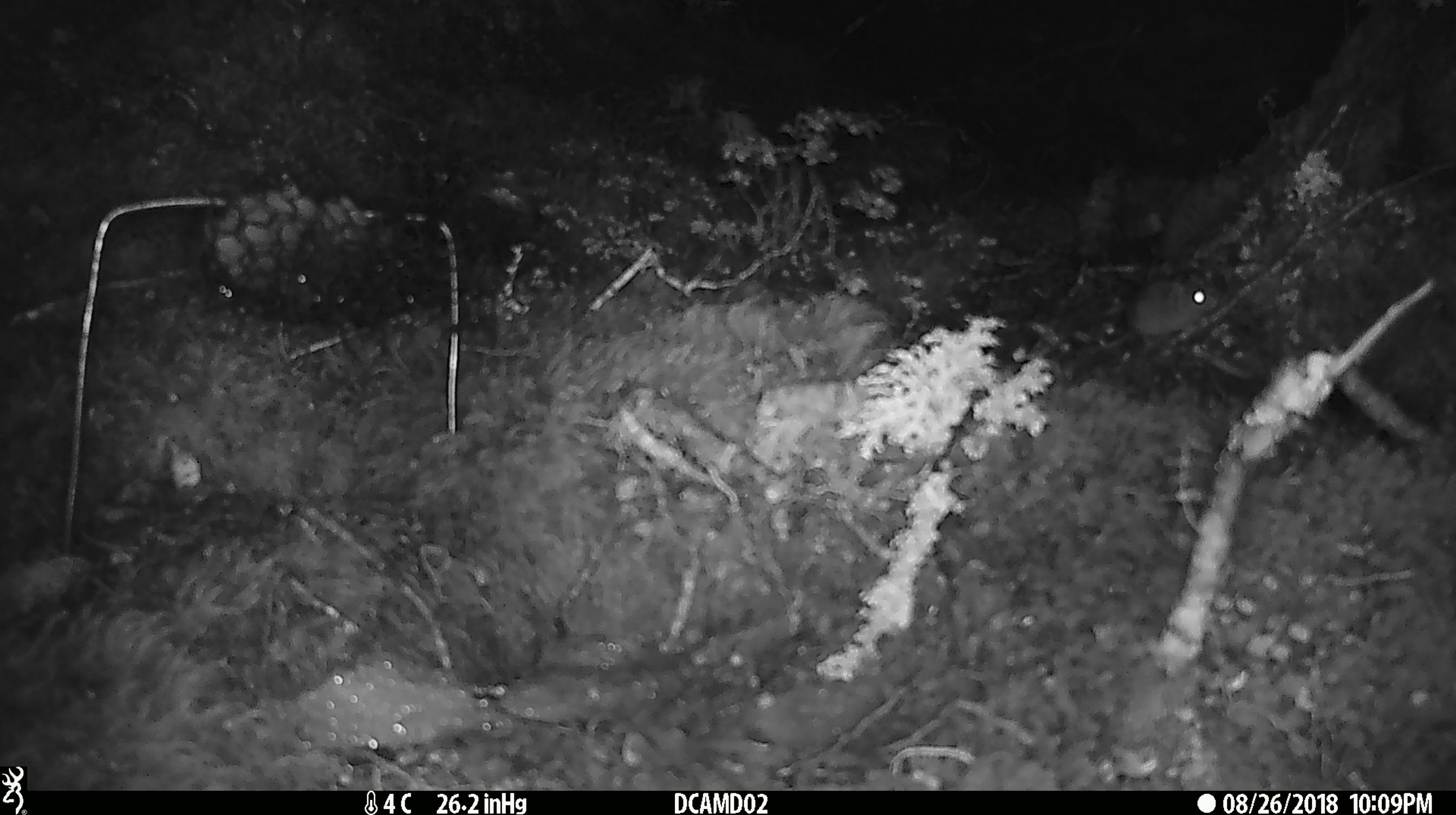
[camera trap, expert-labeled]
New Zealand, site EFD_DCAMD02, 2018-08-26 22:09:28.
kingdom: Animalia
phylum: Chordata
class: Mammalia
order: Rodentia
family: Muridae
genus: Mus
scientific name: Mus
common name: mouse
Mouse (Mus).